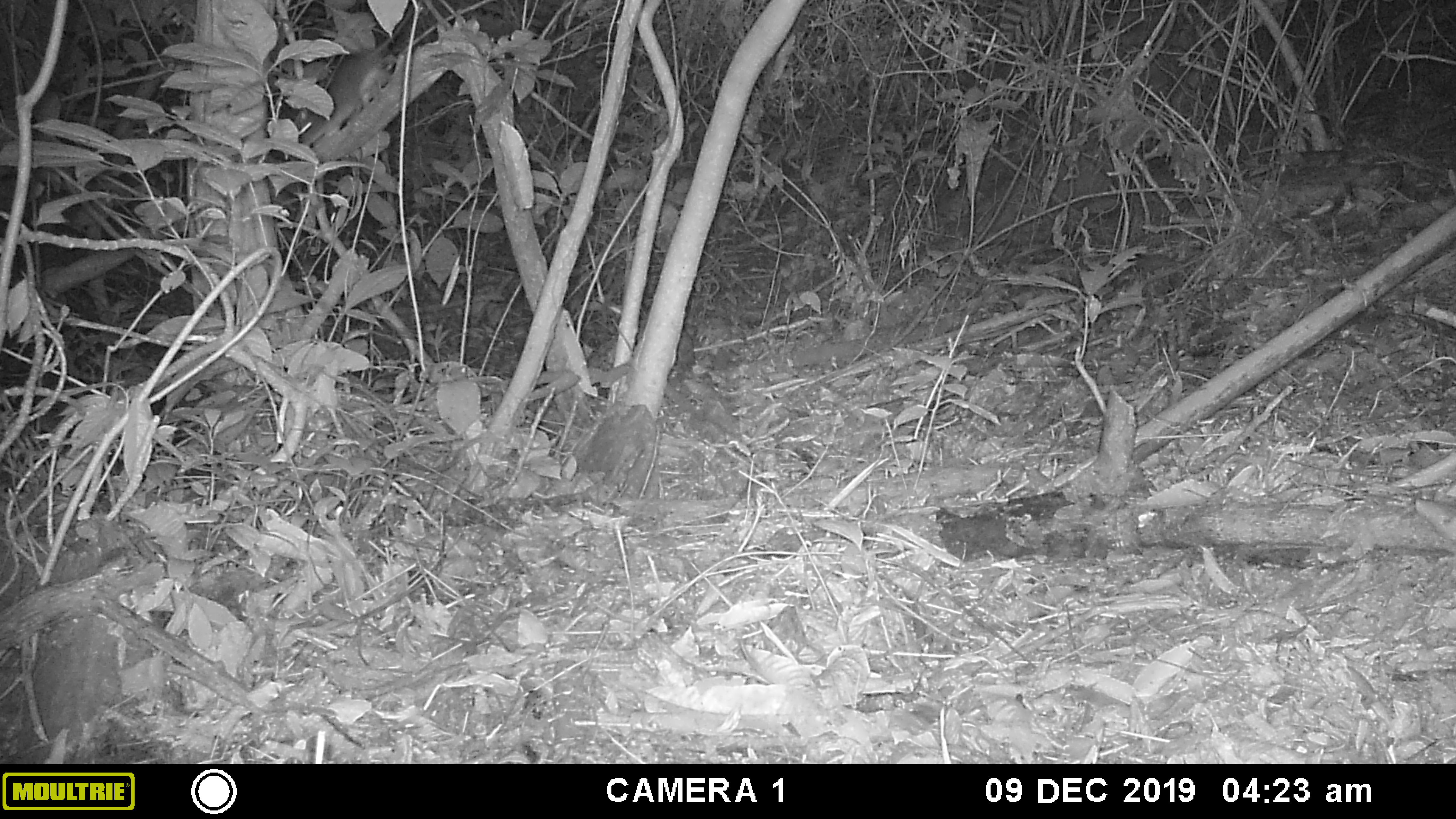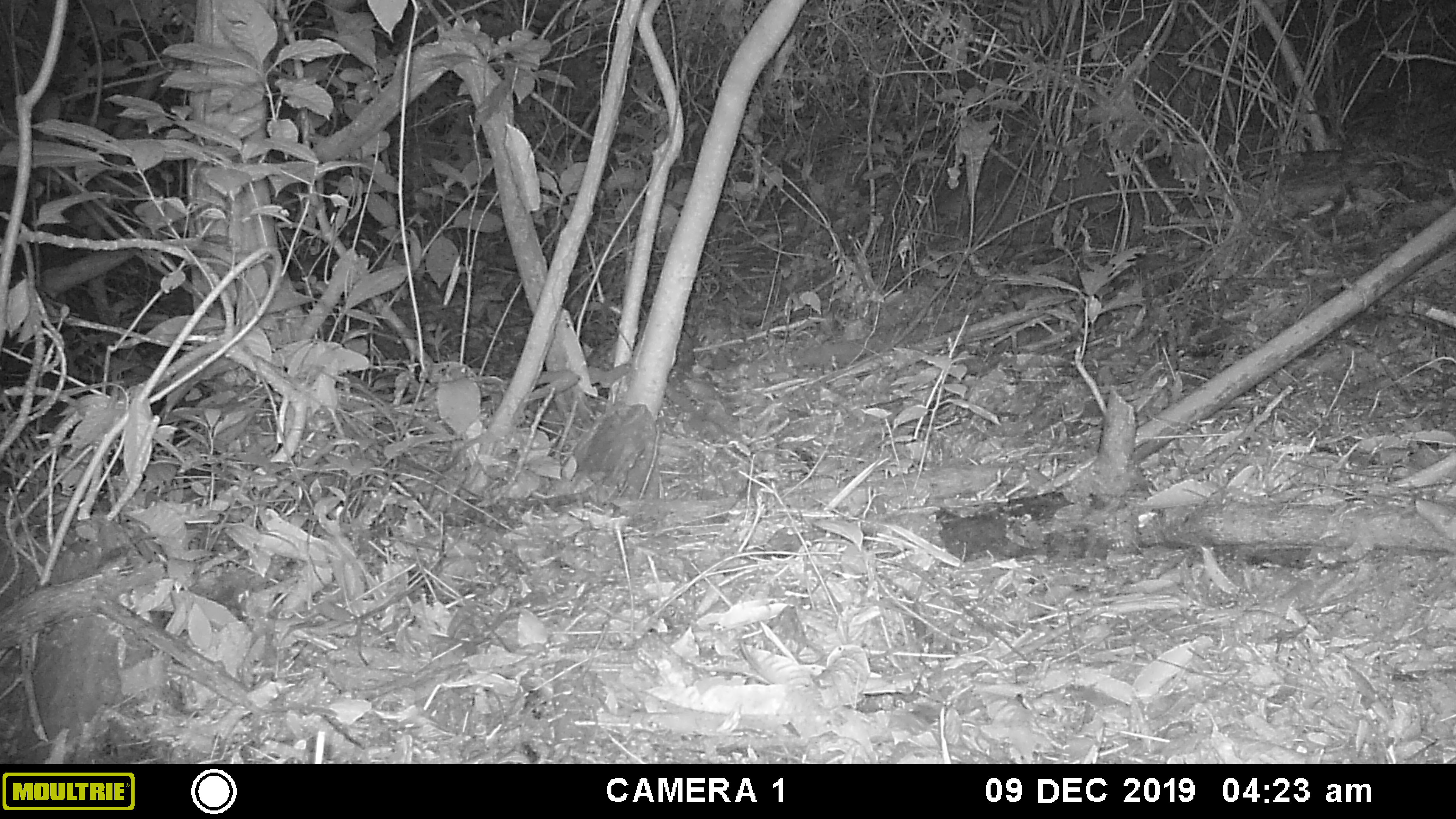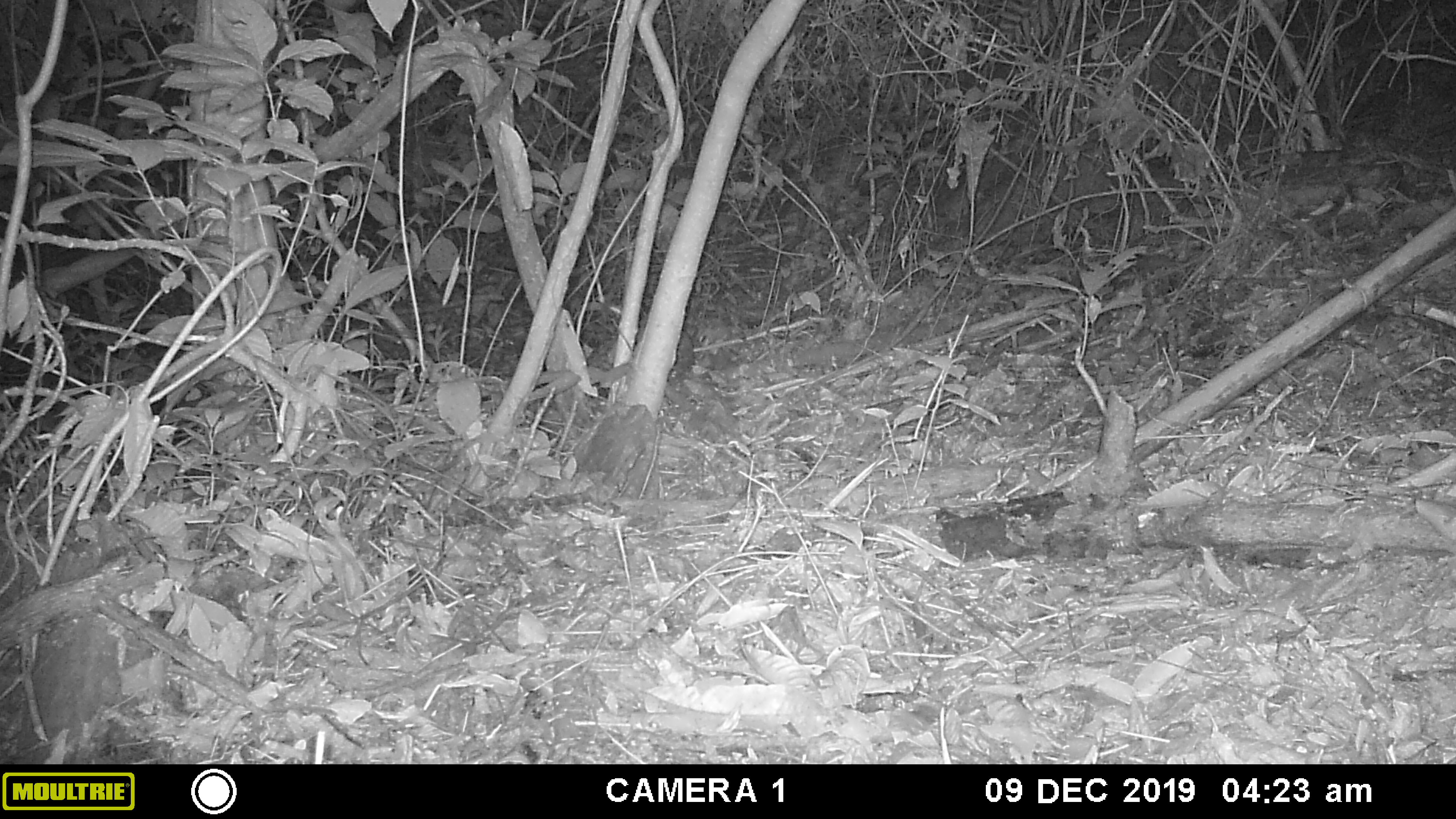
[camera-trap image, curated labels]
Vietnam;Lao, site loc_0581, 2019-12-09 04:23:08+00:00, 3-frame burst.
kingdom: Animalia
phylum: Chordata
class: Mammalia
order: Rodentia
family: Muridae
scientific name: Muridae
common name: old-world mice and rats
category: unidentified murid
Unidentified murid (old-world mice and rats) (Muridae). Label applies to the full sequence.